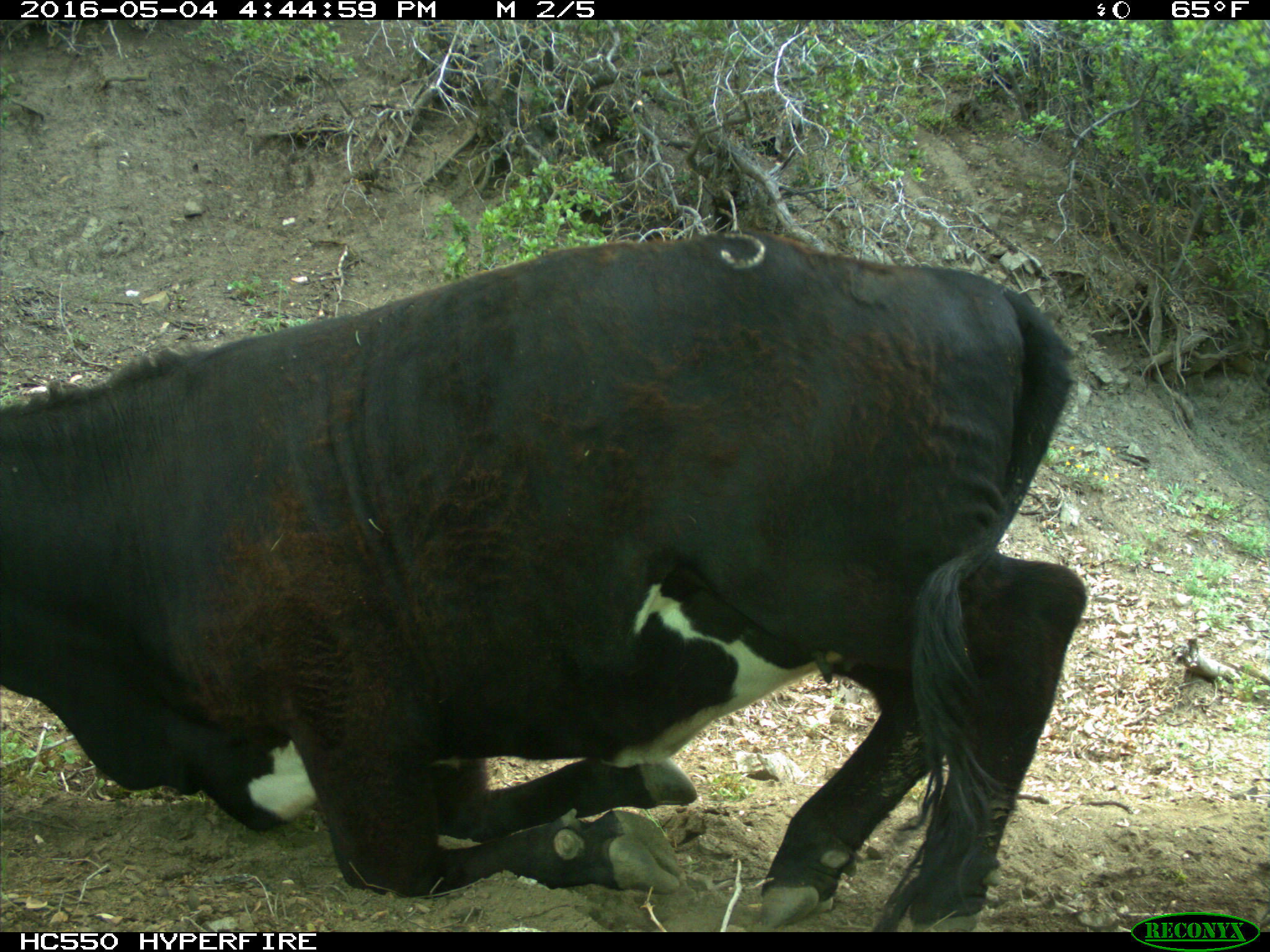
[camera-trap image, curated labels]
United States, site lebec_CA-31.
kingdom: Animalia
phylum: Chordata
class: Mammalia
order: Artiodactyla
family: Bovidae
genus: Bos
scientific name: Bos taurus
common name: domestic cow